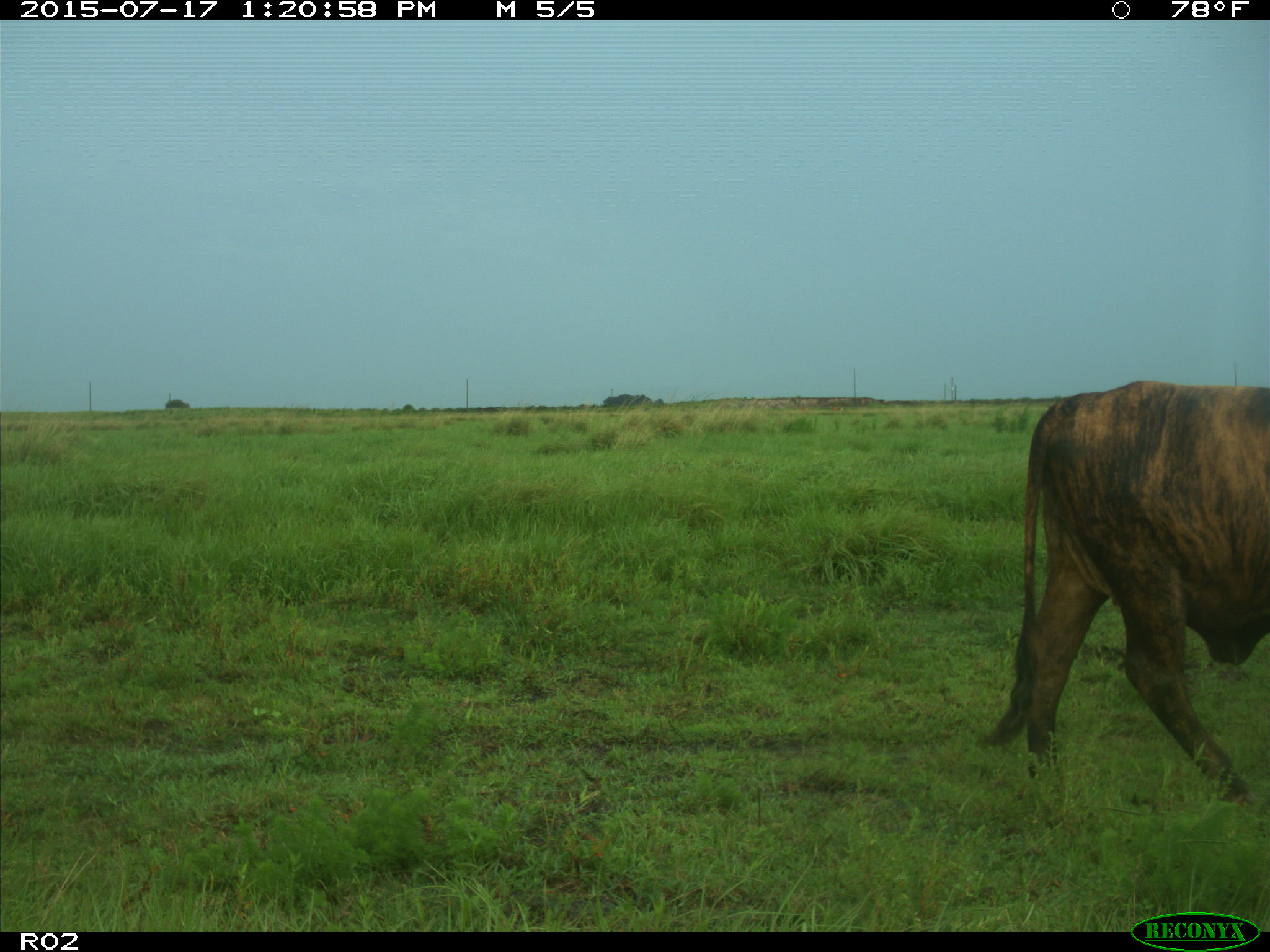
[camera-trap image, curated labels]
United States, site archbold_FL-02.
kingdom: Animalia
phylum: Chordata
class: Mammalia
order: Artiodactyla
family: Bovidae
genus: Bos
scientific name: Bos taurus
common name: domestic cow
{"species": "Bos taurus (domestic cow)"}